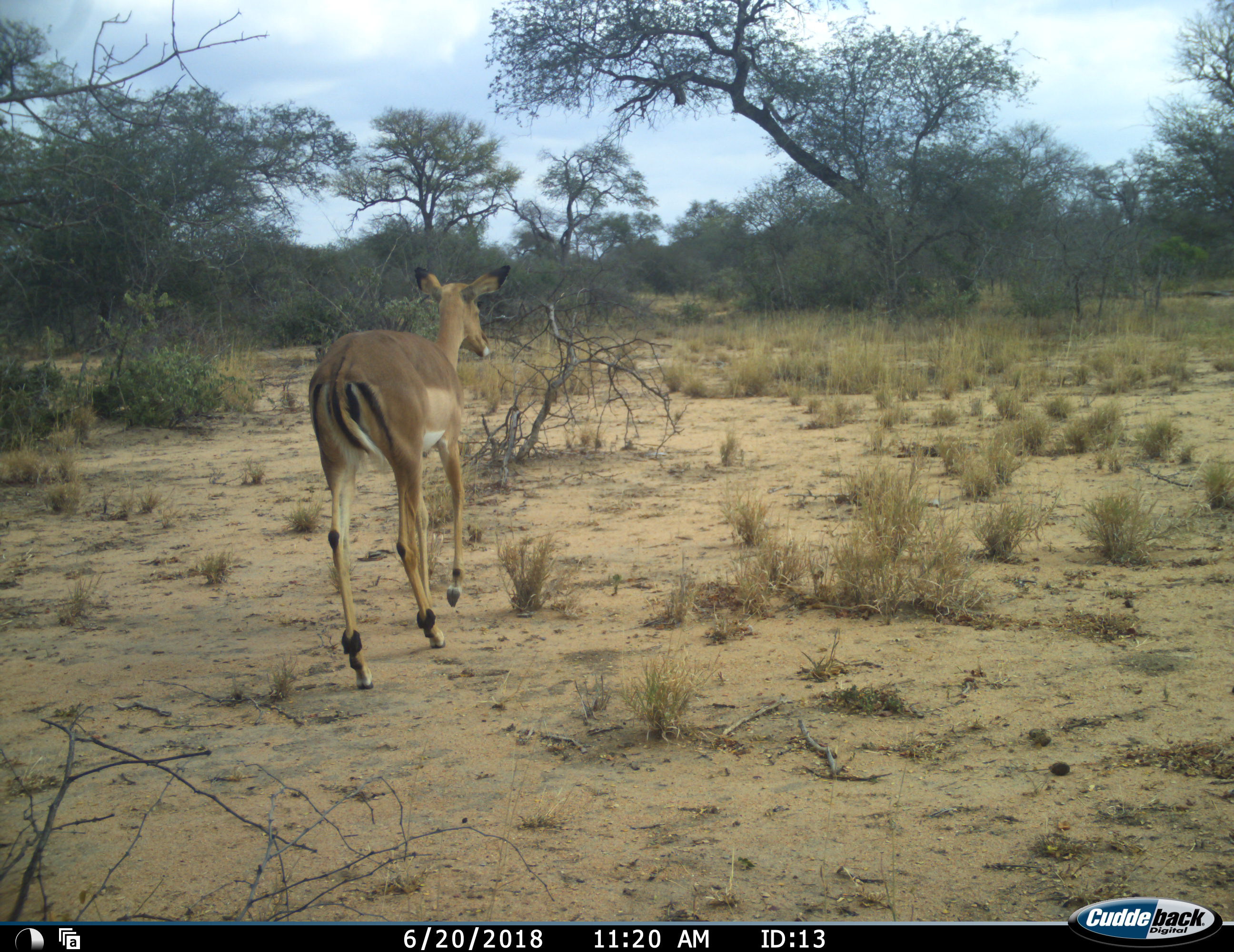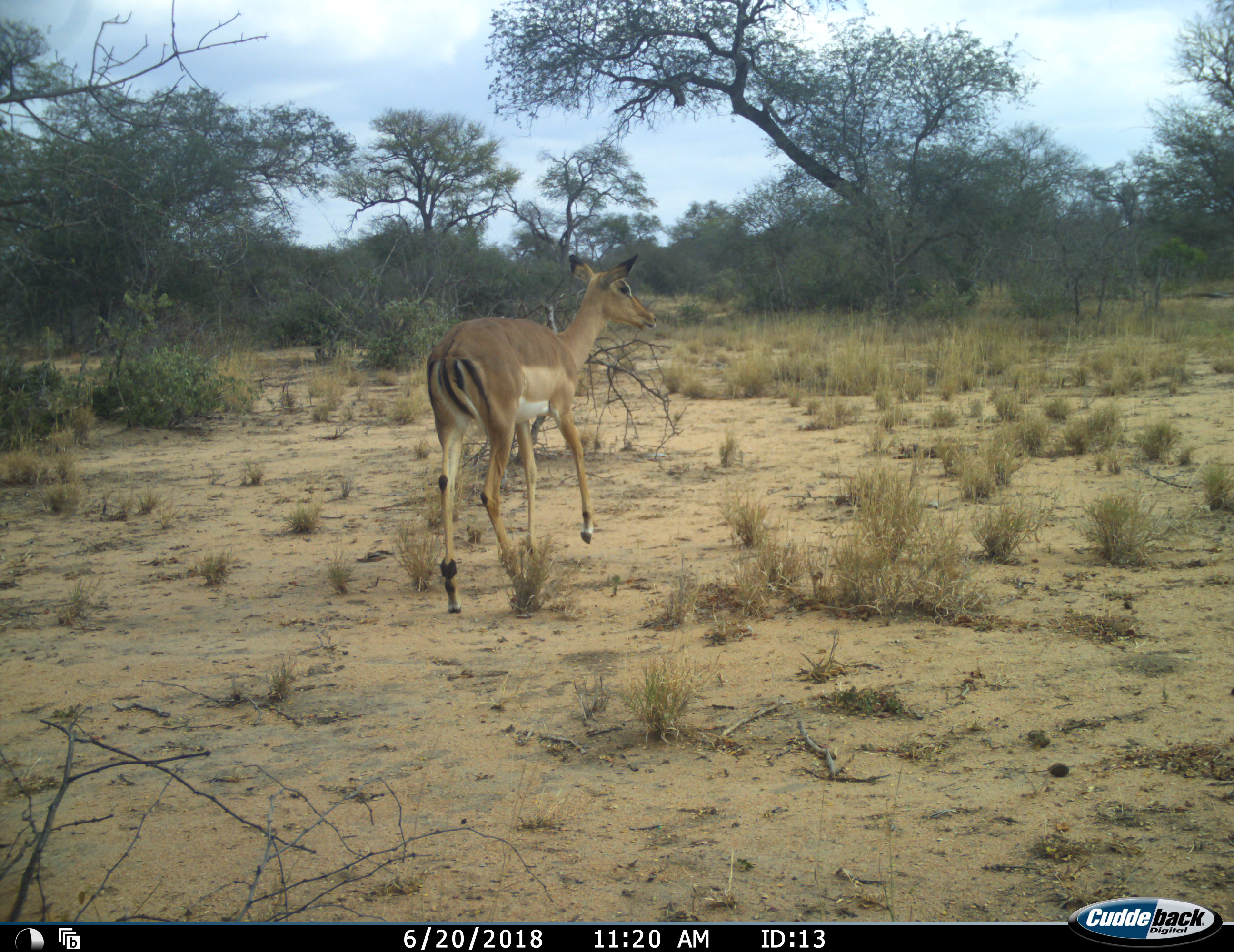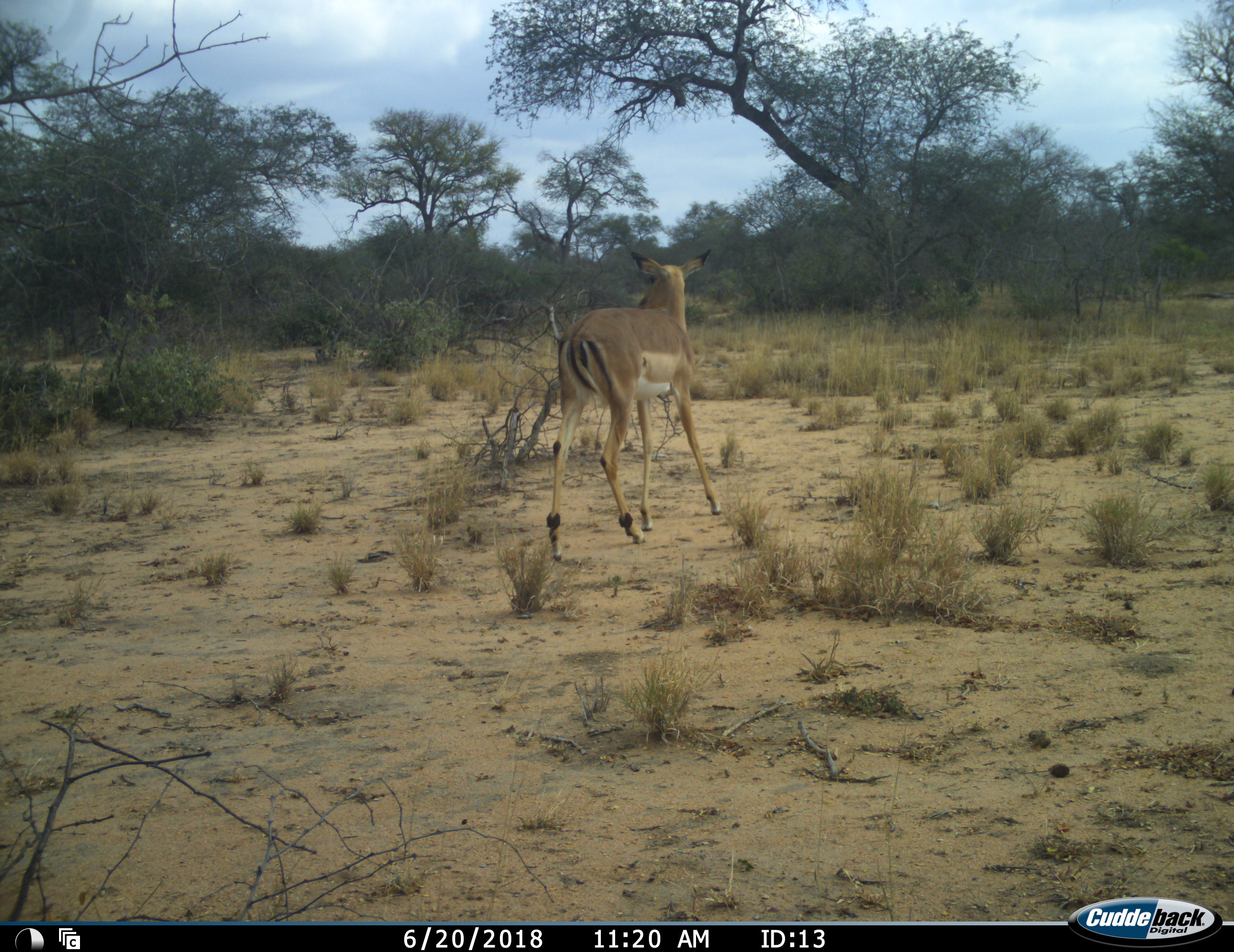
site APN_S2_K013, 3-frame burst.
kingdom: Animalia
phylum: Chordata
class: Mammalia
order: Artiodactyla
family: Bovidae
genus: Aepyceros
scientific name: Aepyceros melampus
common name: impala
Impala (Aepyceros melampus), count 1. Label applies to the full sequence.